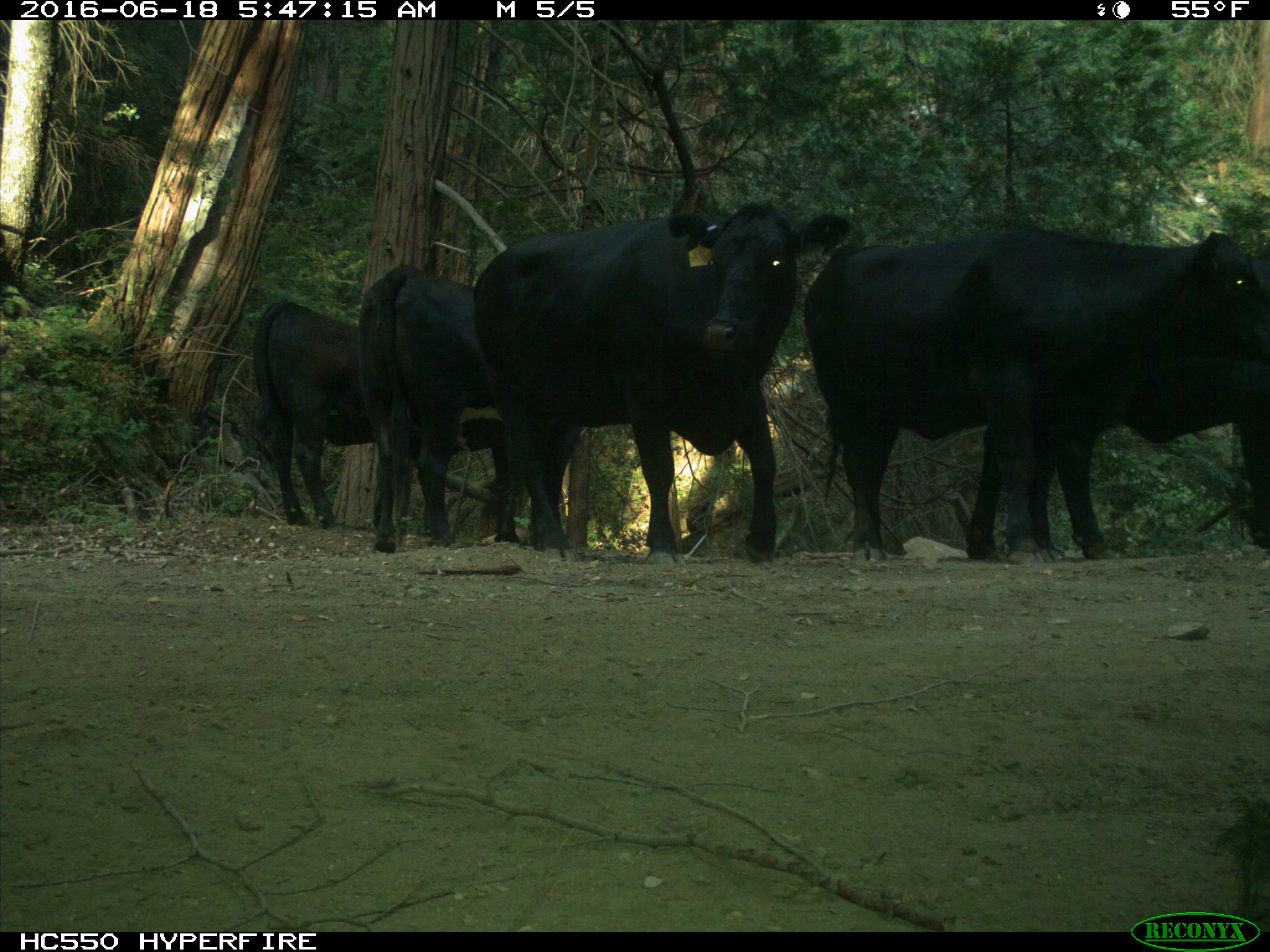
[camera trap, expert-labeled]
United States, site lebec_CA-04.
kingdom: Animalia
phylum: Chordata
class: Mammalia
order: Artiodactyla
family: Bovidae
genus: Bos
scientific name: Bos taurus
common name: domestic cow